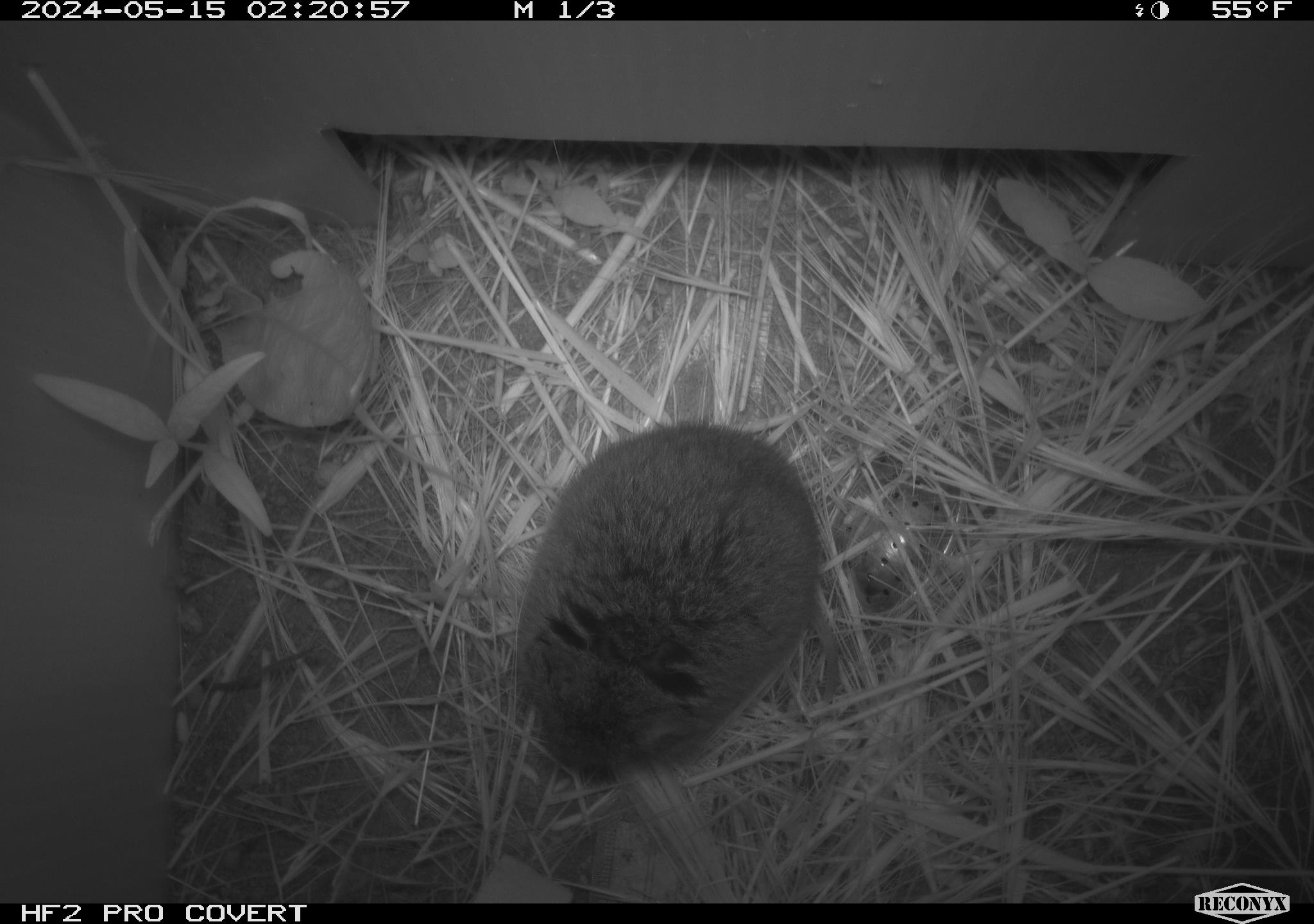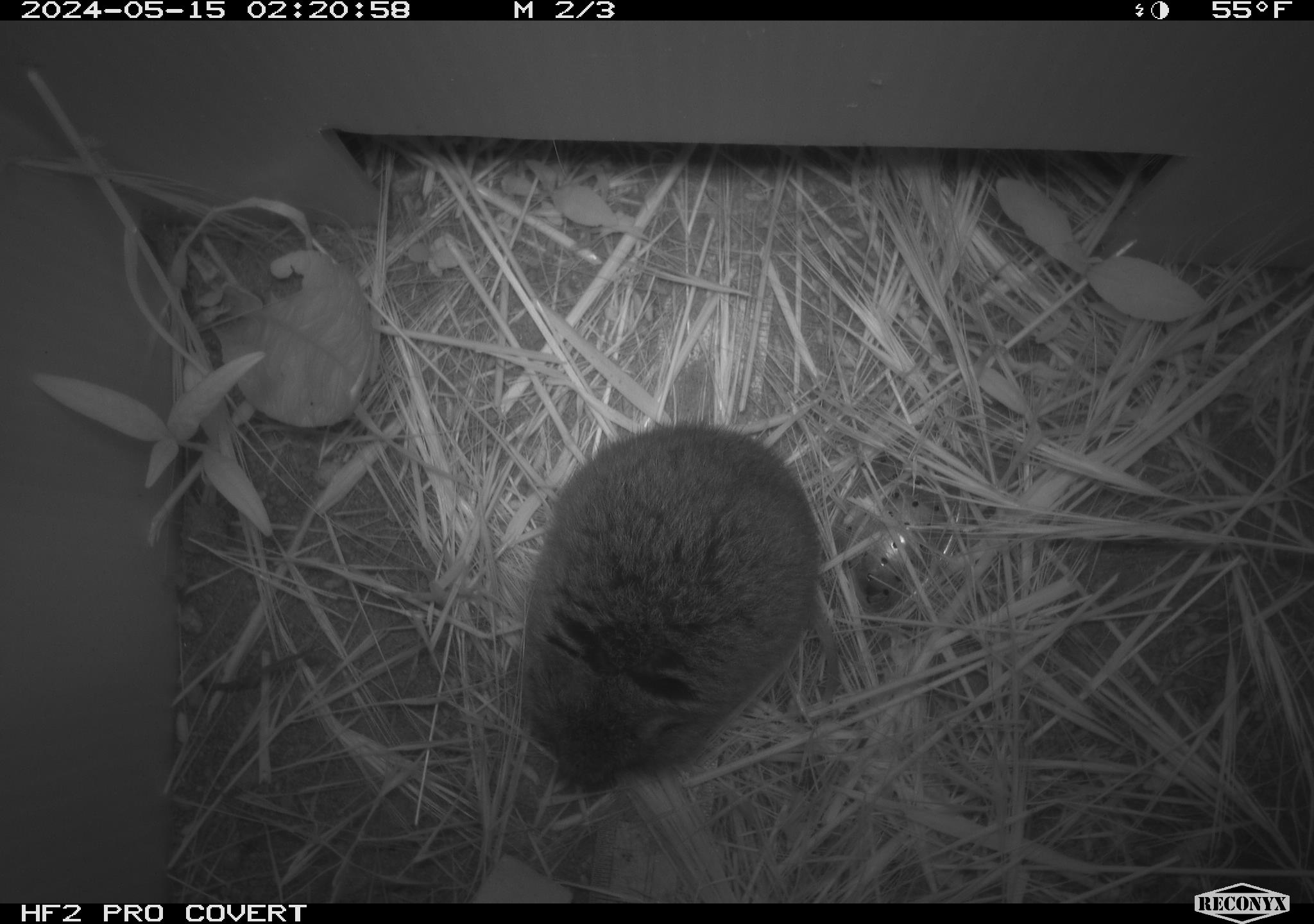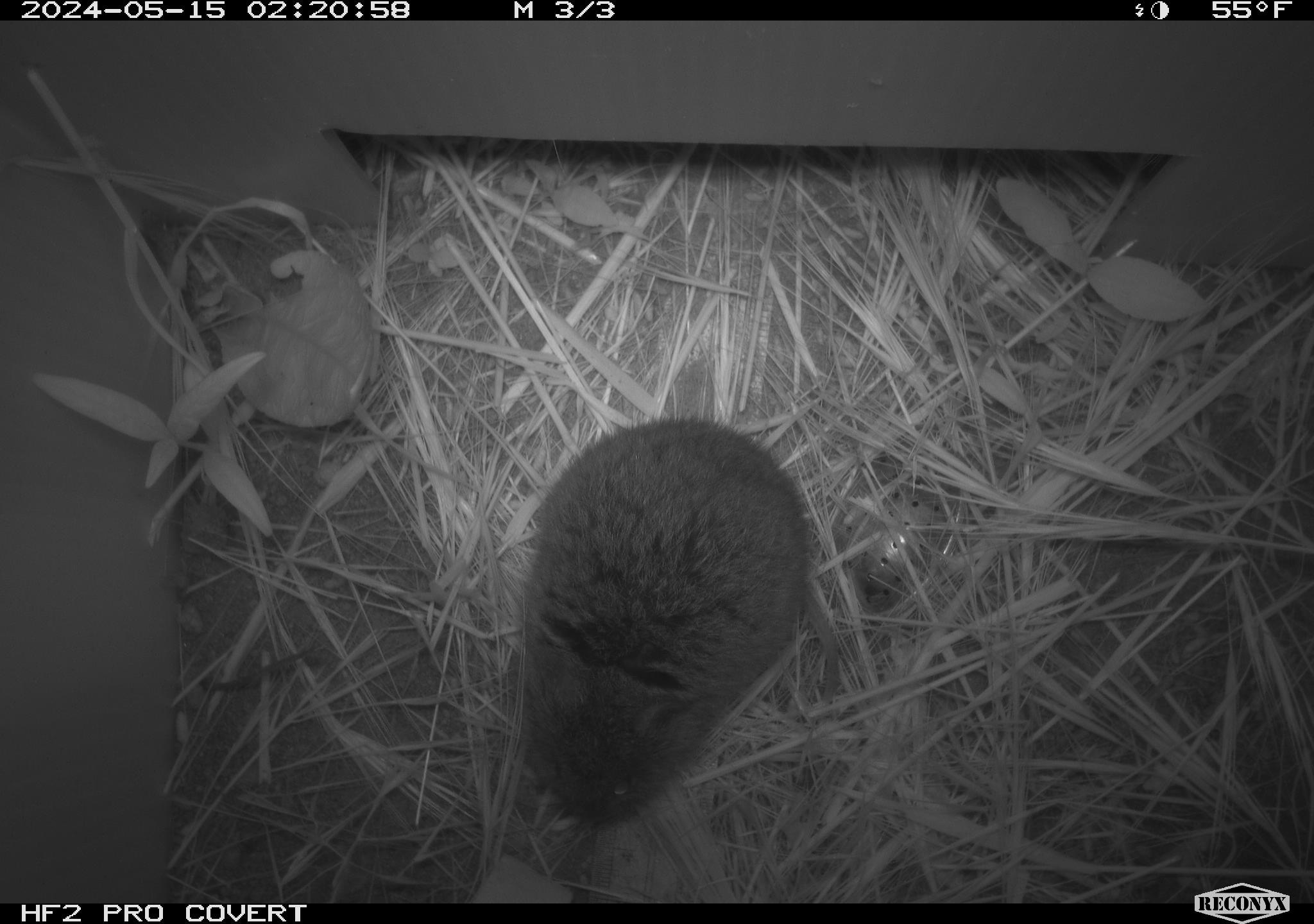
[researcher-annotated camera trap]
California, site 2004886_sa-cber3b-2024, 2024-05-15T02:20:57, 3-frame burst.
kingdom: Animalia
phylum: Chordata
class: Mammalia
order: Rodentia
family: Cricetidae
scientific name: Arvicolinae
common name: voles, lemmings, and muskrats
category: arvicolinae subfamily